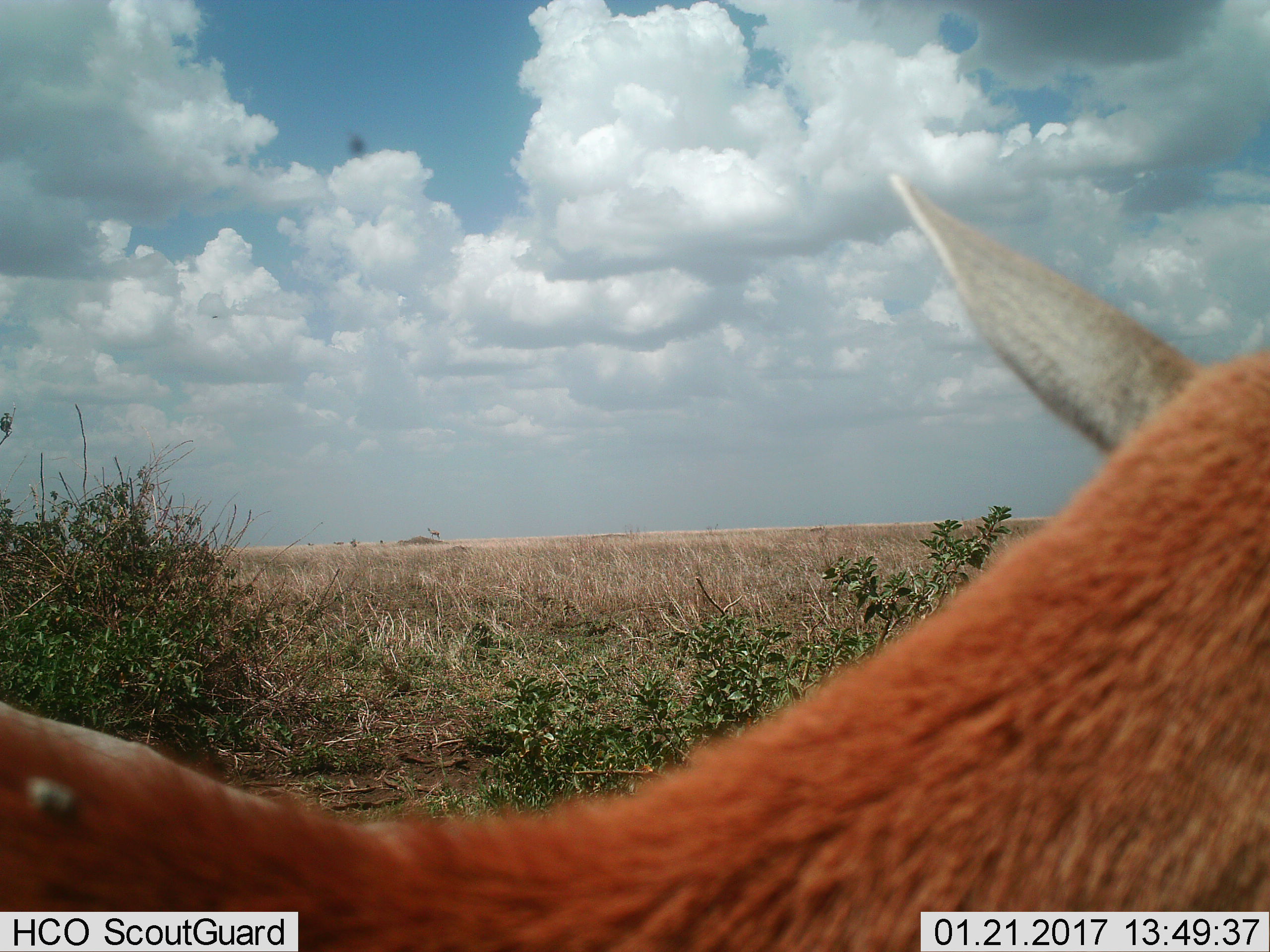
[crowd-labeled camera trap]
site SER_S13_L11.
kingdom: Animalia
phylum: Chordata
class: Mammalia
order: Artiodactyla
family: Bovidae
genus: Eudorcas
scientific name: Eudorcas thomsonii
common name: thomson's gazelle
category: gazellethomsons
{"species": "gazellethomsons (thomson's gazelle) (Eudorcas thomsonii)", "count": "3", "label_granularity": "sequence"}